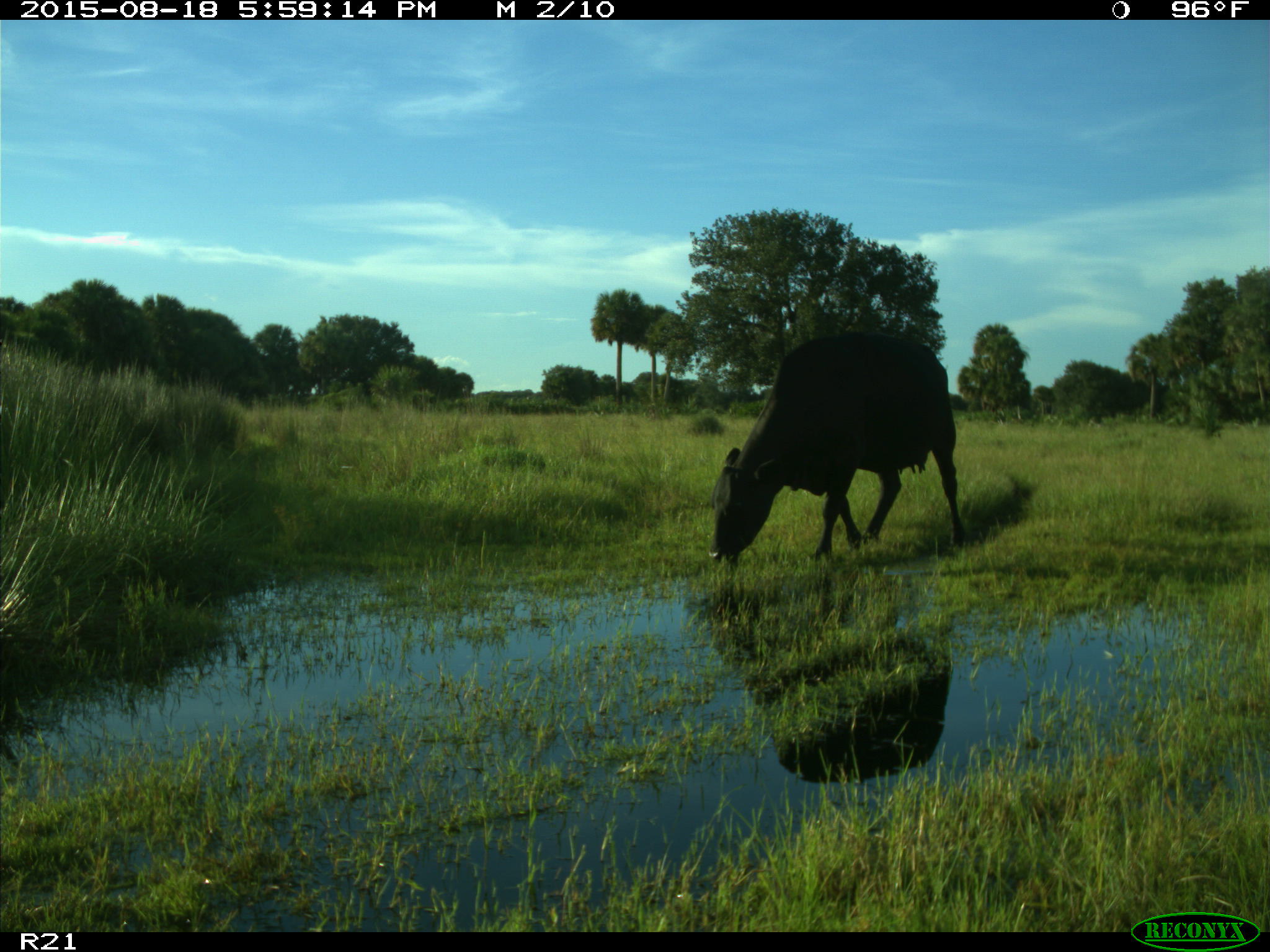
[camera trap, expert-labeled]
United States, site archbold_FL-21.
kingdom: Animalia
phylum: Chordata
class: Mammalia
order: Artiodactyla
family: Bovidae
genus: Bos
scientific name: Bos taurus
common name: domestic cow